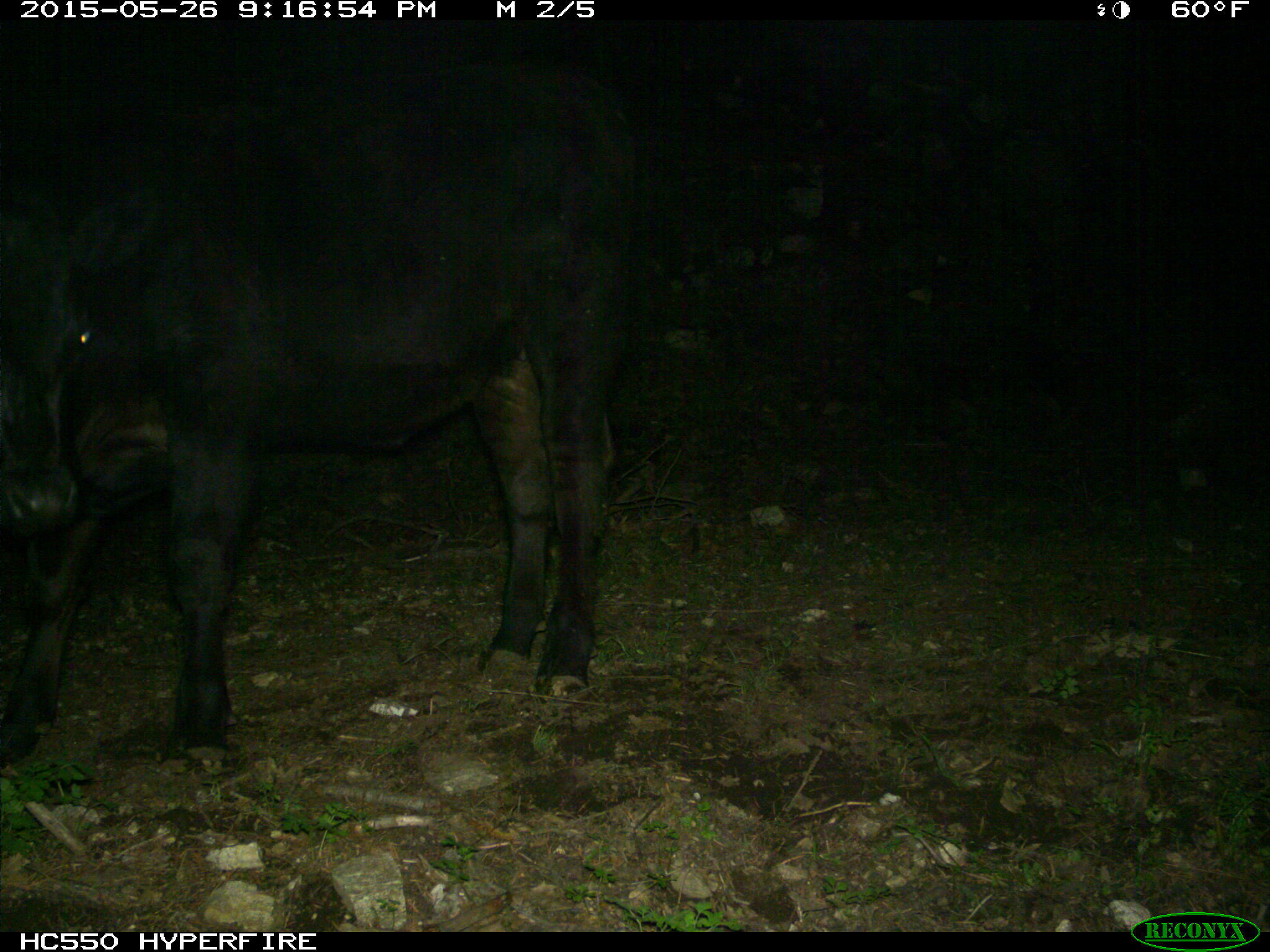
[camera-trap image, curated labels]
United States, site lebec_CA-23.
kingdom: Animalia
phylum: Chordata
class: Mammalia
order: Artiodactyla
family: Bovidae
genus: Bos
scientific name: Bos taurus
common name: domestic cow